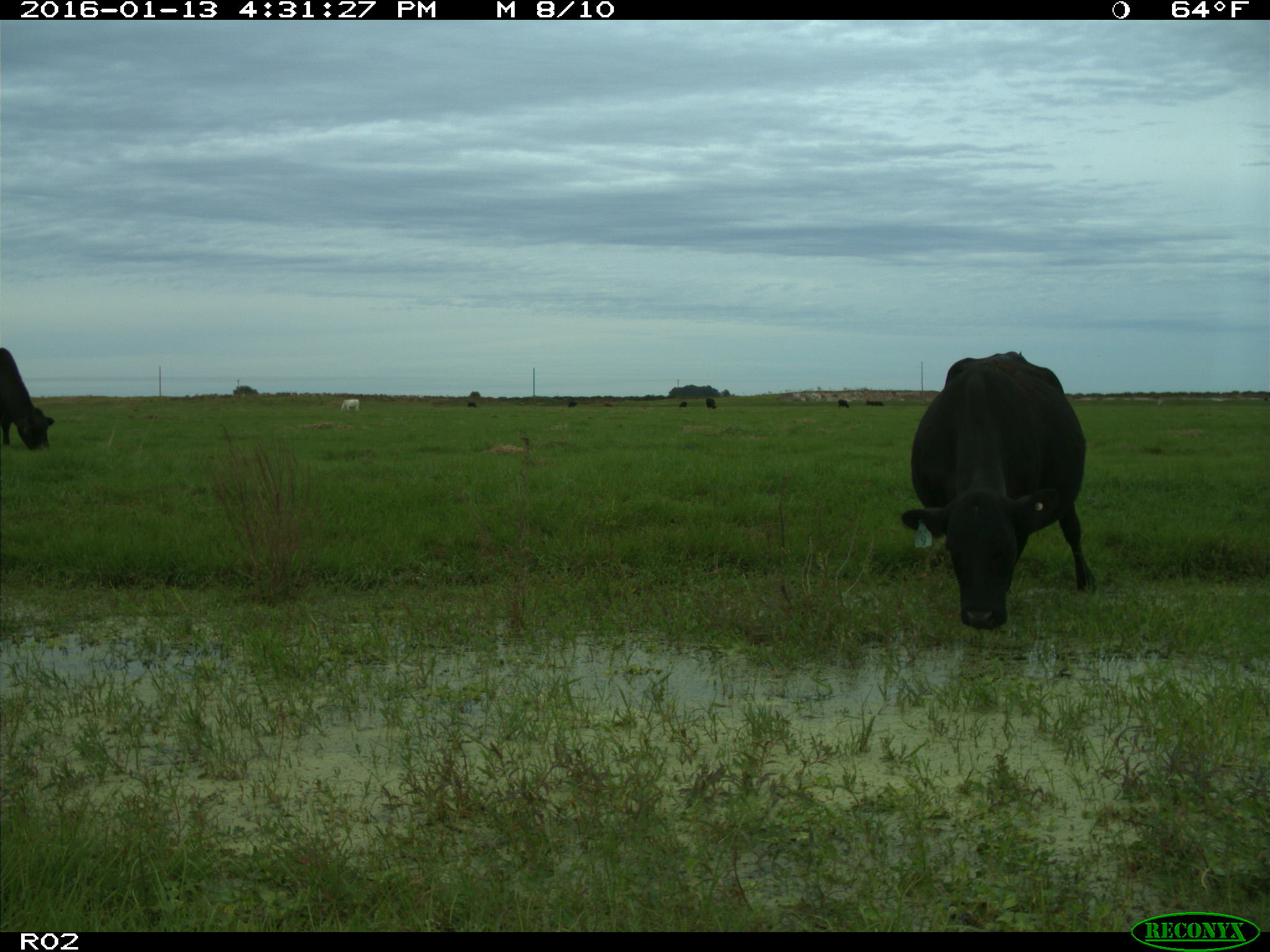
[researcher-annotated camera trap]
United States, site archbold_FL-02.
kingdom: Animalia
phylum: Chordata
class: Mammalia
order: Artiodactyla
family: Bovidae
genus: Bos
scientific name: Bos taurus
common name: domestic cow